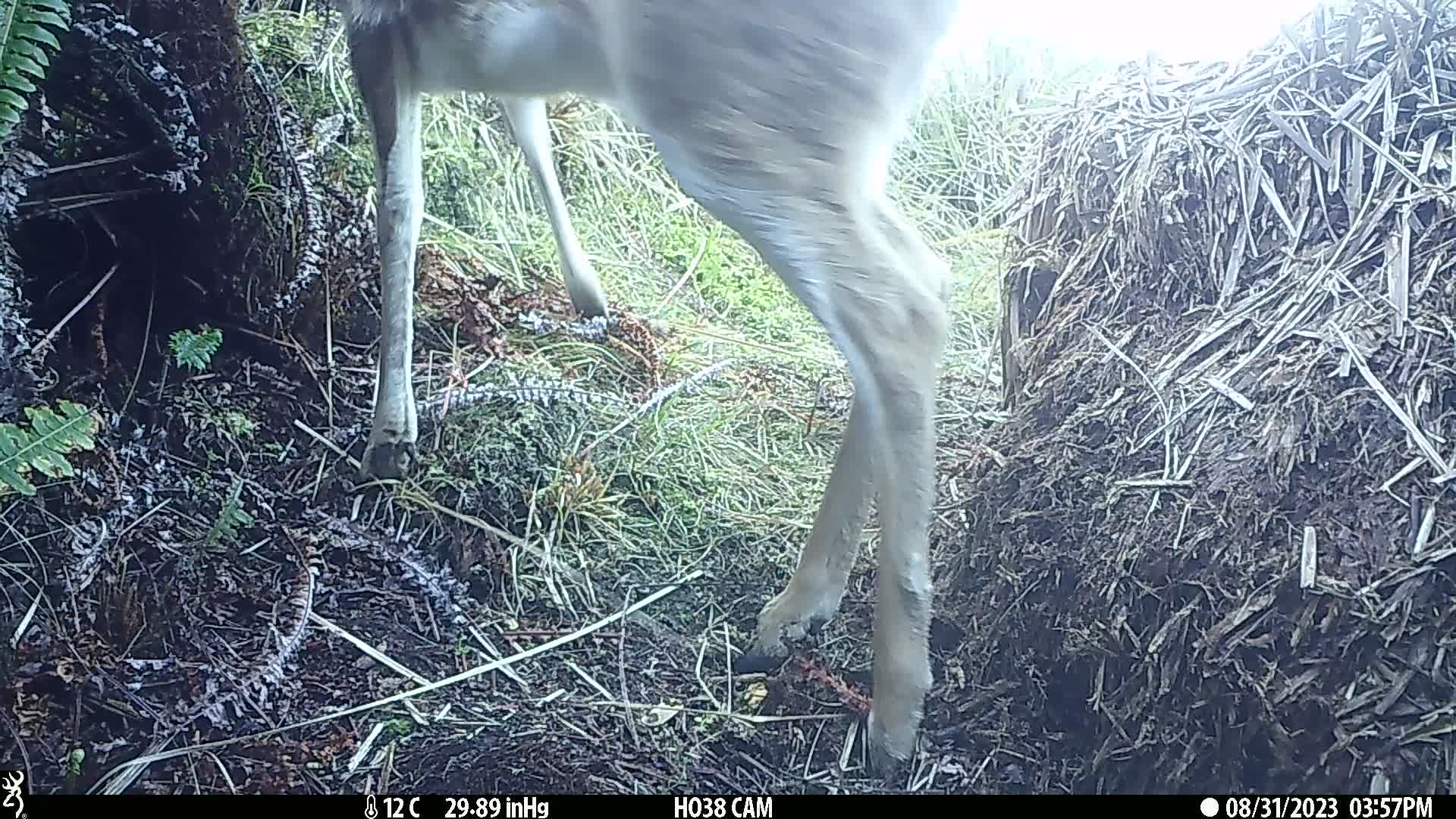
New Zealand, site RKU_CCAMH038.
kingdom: Animalia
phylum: Chordata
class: Mammalia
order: Artiodactyla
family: Cervidae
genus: Odocoileus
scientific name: Odocoileus virginianus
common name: white-tailed deer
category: white tailed deer